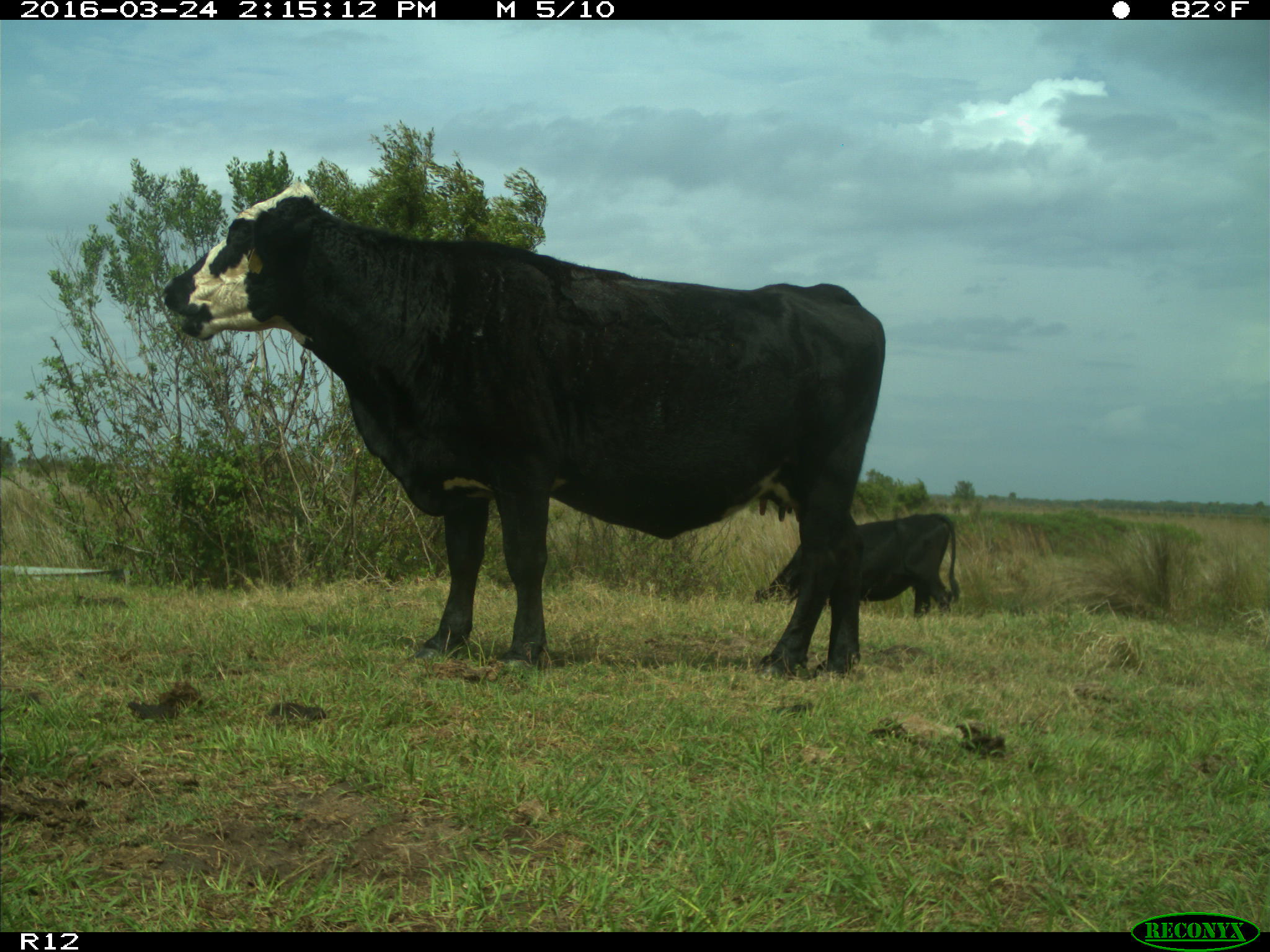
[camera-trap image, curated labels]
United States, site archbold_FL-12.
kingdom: Animalia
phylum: Chordata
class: Mammalia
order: Artiodactyla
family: Bovidae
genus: Bos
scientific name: Bos taurus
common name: domestic cow